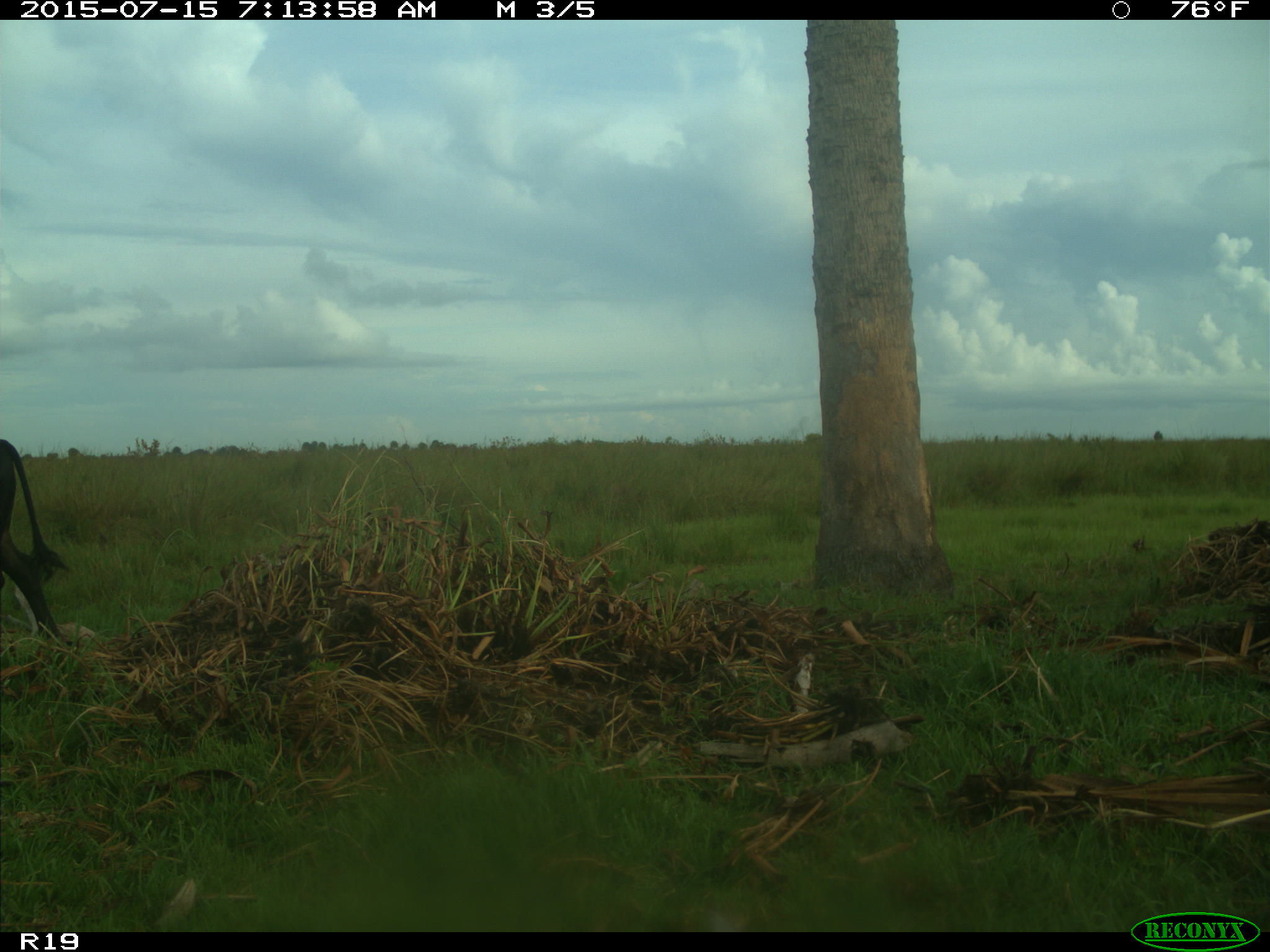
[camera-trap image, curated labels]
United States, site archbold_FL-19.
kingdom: Animalia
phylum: Chordata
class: Mammalia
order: Artiodactyla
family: Bovidae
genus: Bos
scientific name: Bos taurus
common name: domestic cow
Bos taurus (domestic cow).